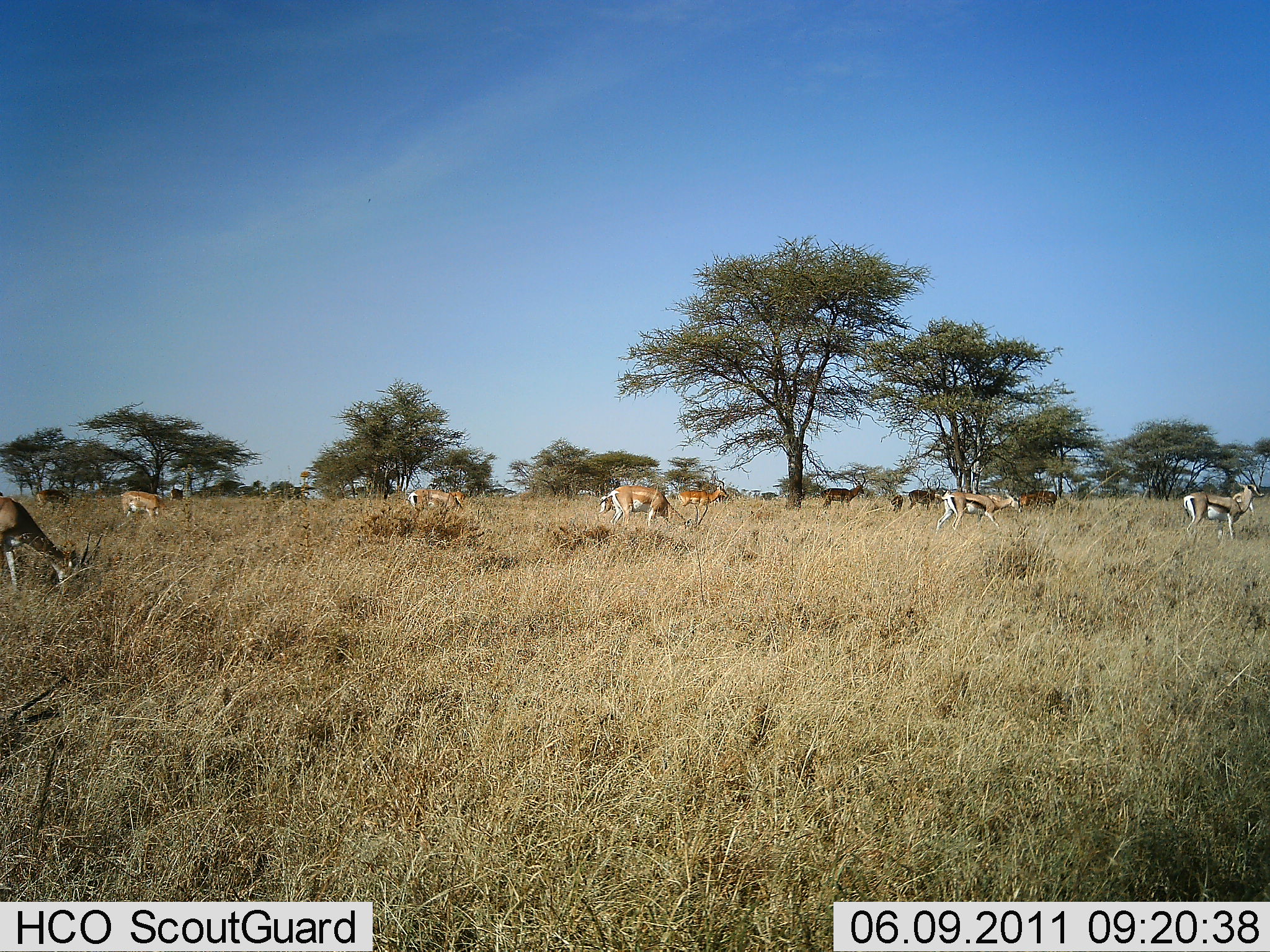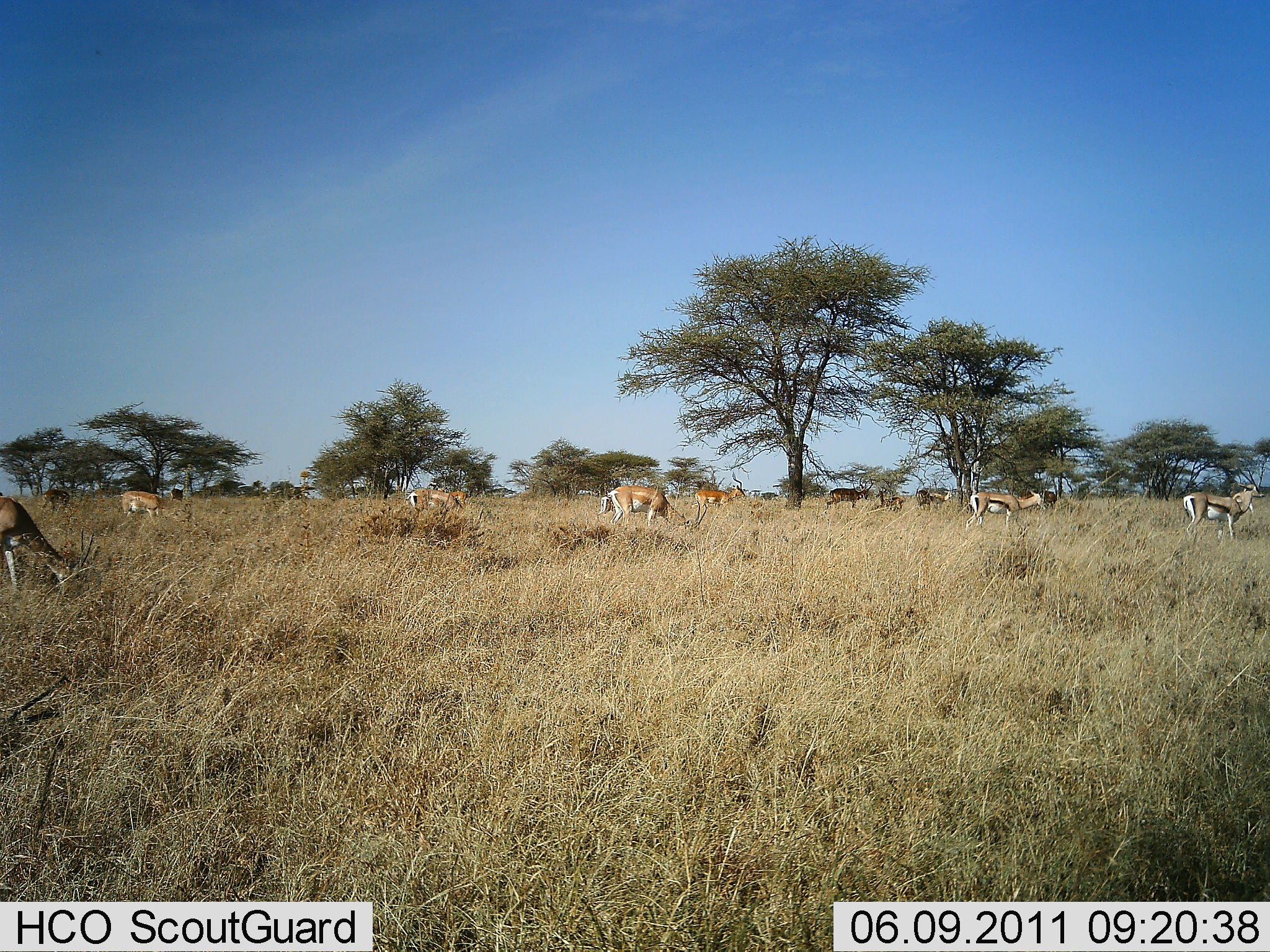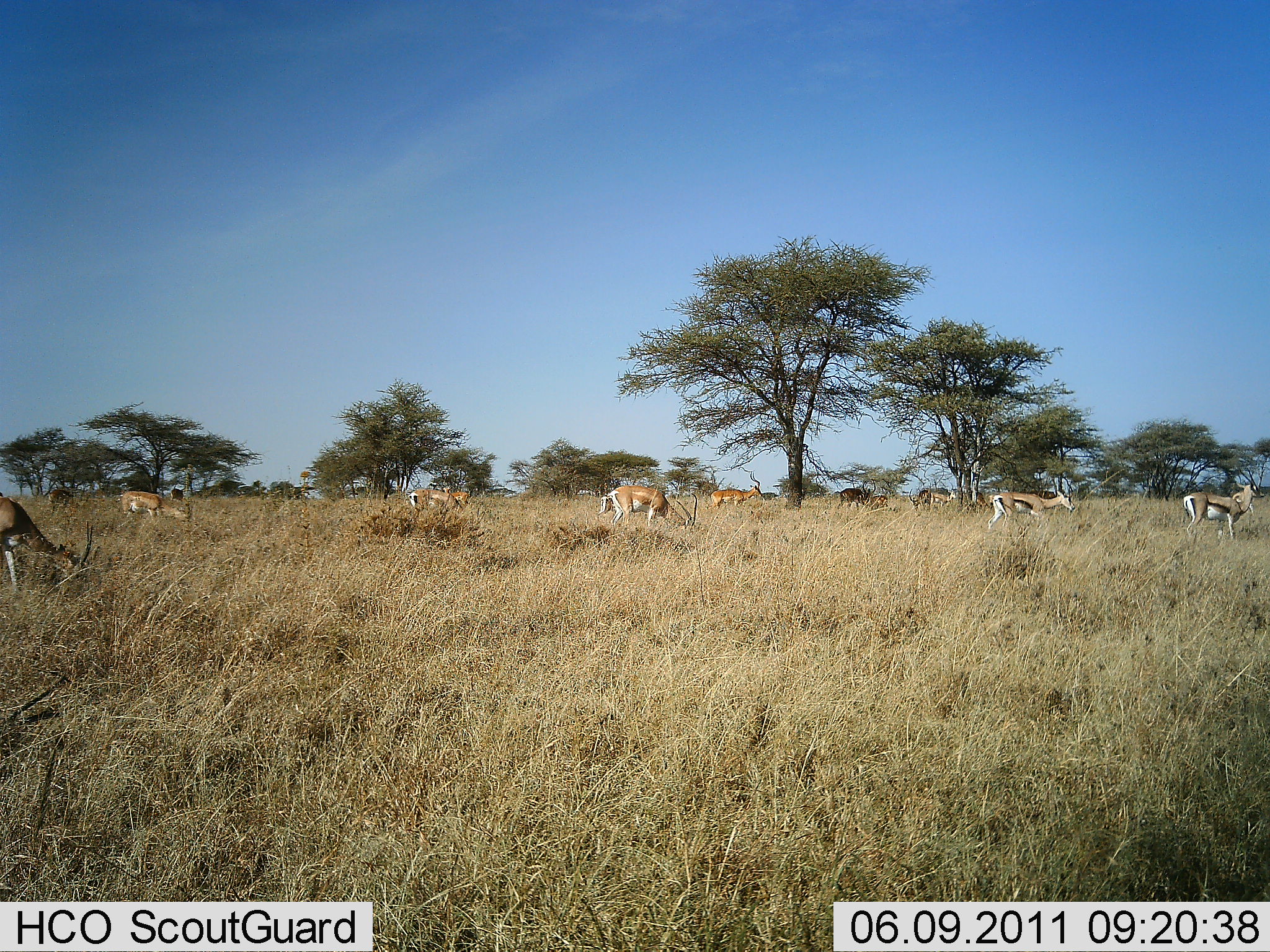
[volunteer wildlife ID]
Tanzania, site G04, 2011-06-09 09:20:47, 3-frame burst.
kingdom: Animalia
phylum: Chordata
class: Mammalia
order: Artiodactyla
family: Bovidae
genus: Nanger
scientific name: Nanger granti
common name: grant's gazelle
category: gazellegrants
Gazellegrants (grant's gazelle) (Nanger granti), count 6. Behavior (volunteer vote fractions): standing 27%, resting 0%, moving 55%, interacting 9%. Young present (vote fraction): 0%. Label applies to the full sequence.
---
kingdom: Animalia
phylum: Chordata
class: Mammalia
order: Artiodactyla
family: Bovidae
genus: Eudorcas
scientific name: Eudorcas thomsonii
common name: thomson's gazelle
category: gazellethomsons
Gazellethomsons (thomson's gazelle) (Eudorcas thomsonii), count 6. Behavior (volunteer vote fractions): standing 50%, resting 0%, moving 64%, interacting 5%. Young present (vote fraction): 0%. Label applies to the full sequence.